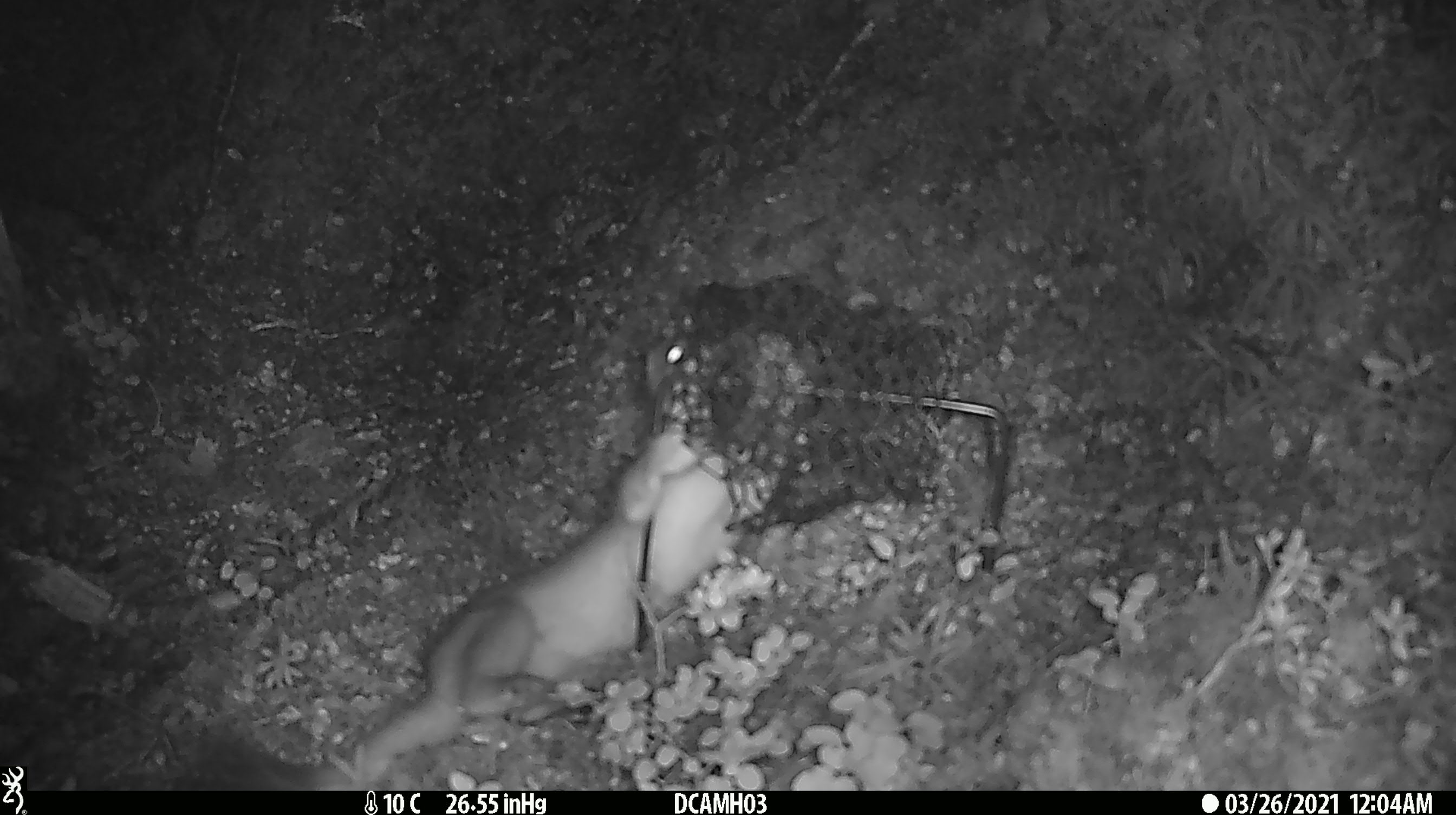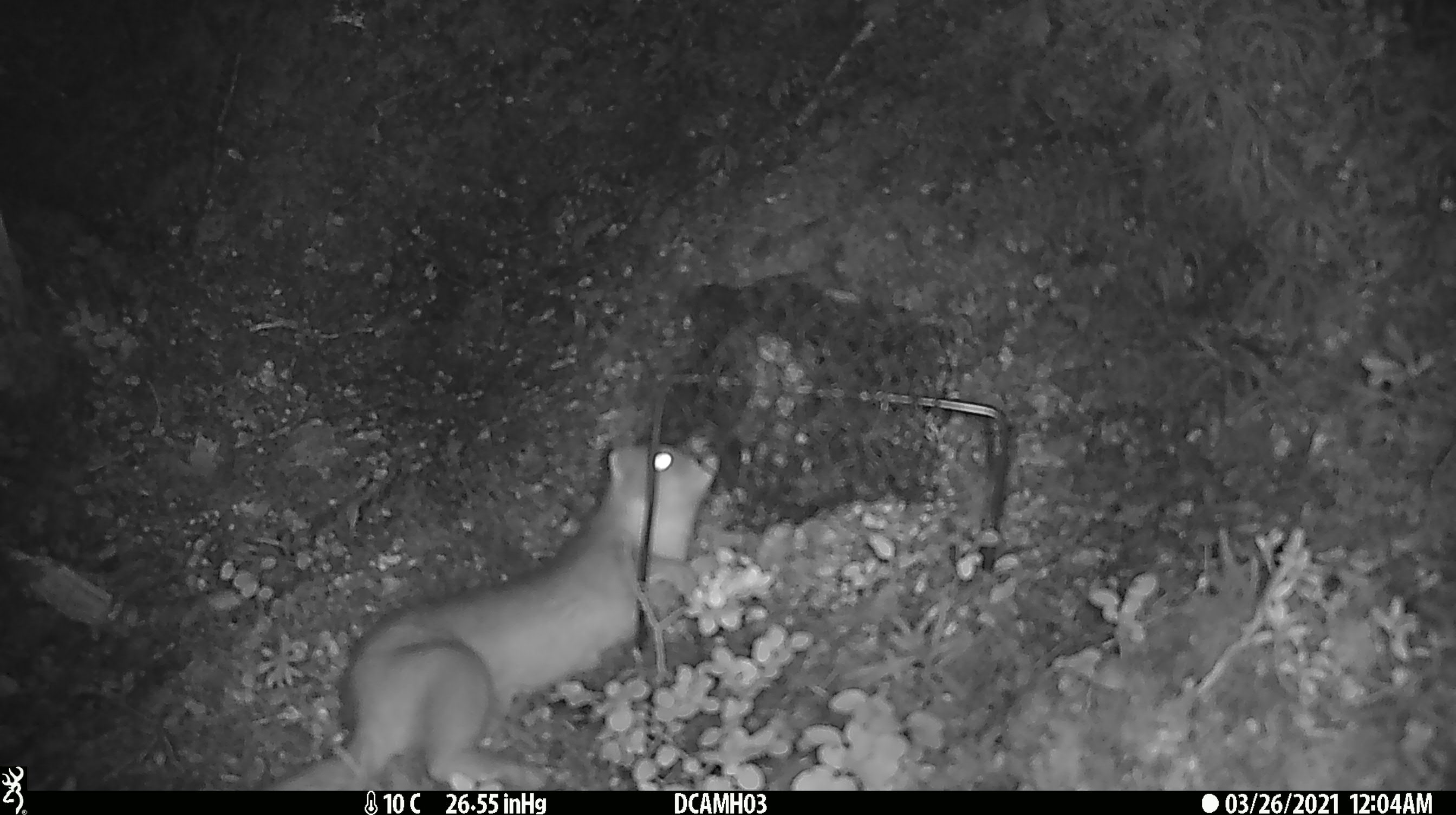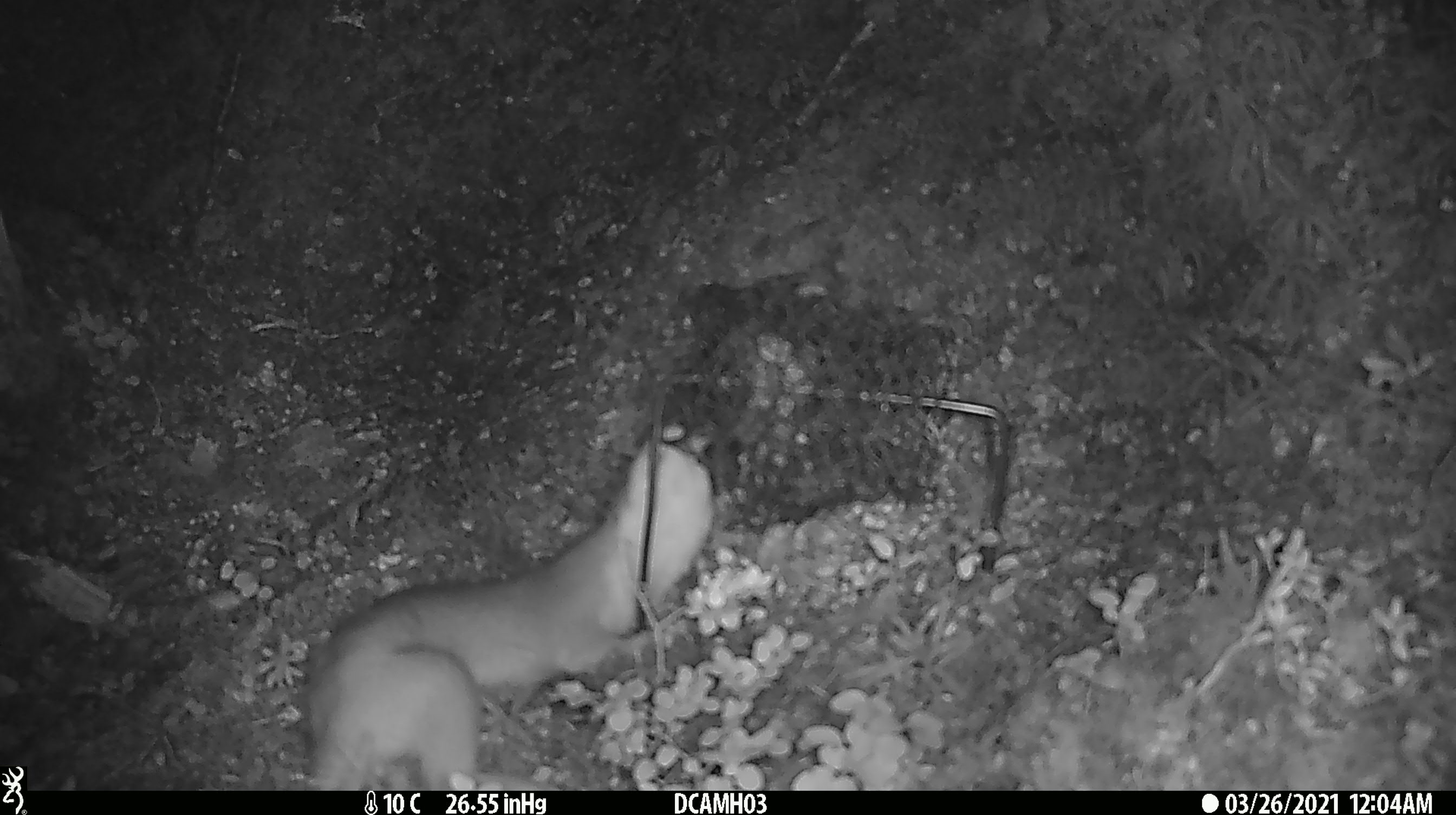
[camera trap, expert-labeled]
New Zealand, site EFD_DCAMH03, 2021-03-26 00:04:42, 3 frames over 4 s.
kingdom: Animalia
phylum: Chordata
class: Mammalia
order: Carnivora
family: Mustelidae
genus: Mustela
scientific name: Mustela erminea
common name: stoat